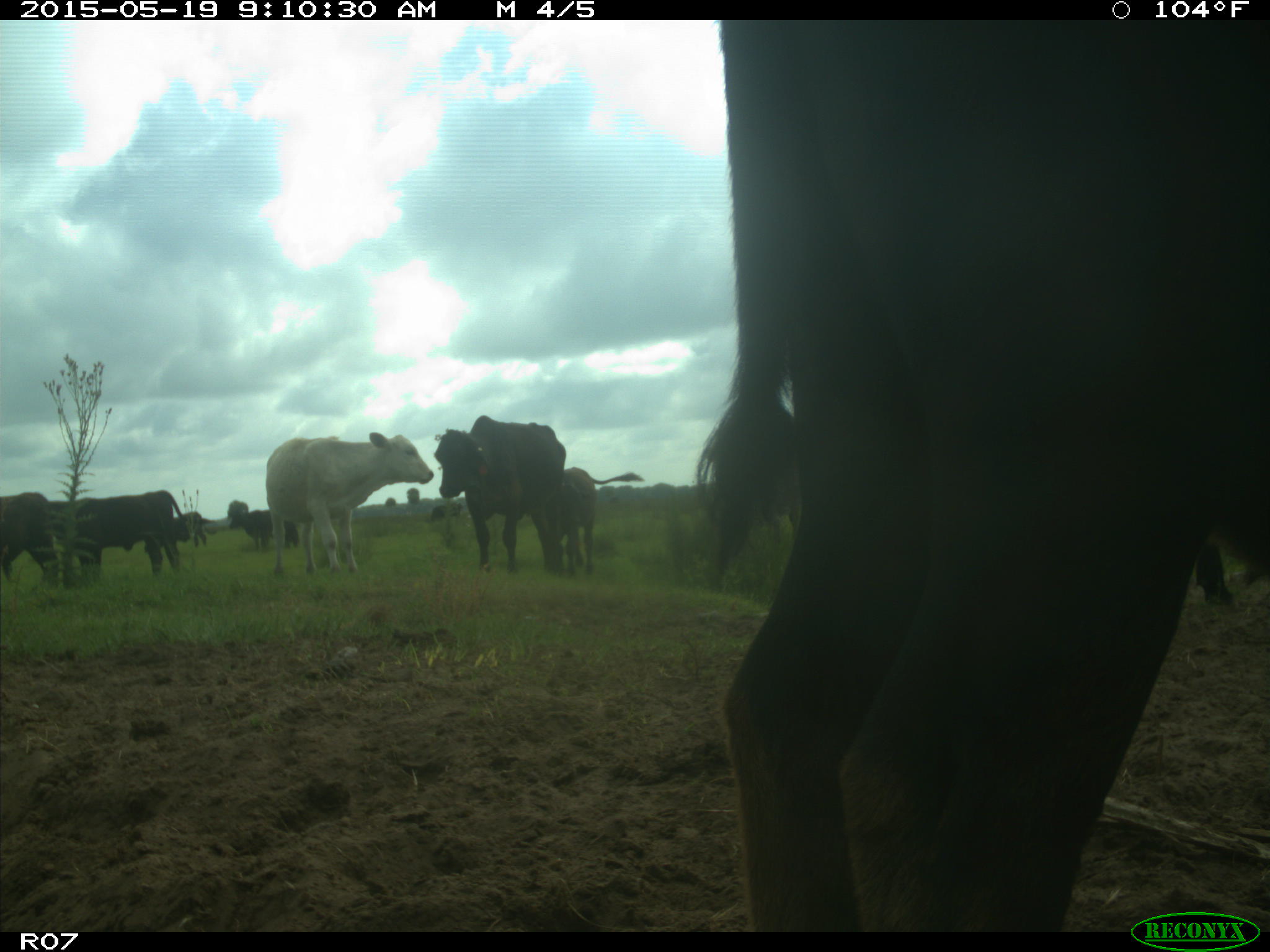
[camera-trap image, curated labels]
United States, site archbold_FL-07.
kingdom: Animalia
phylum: Chordata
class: Mammalia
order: Artiodactyla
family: Bovidae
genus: Bos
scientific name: Bos taurus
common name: domestic cow